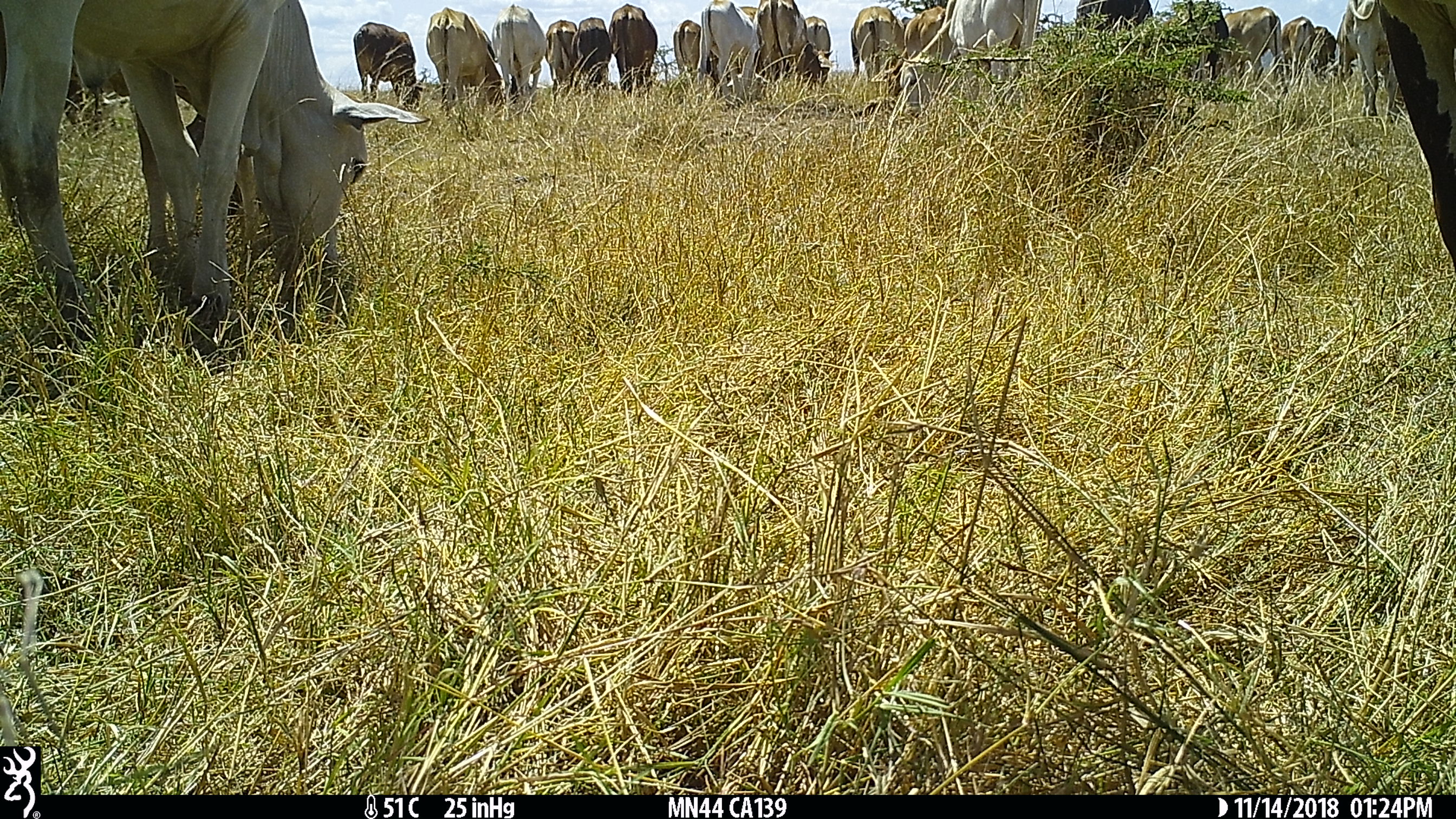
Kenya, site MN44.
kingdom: Animalia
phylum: Chordata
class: Mammalia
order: Artiodactyla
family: Bovidae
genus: Bos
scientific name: Bos taurus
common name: cattle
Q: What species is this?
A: Cattle (Bos taurus).